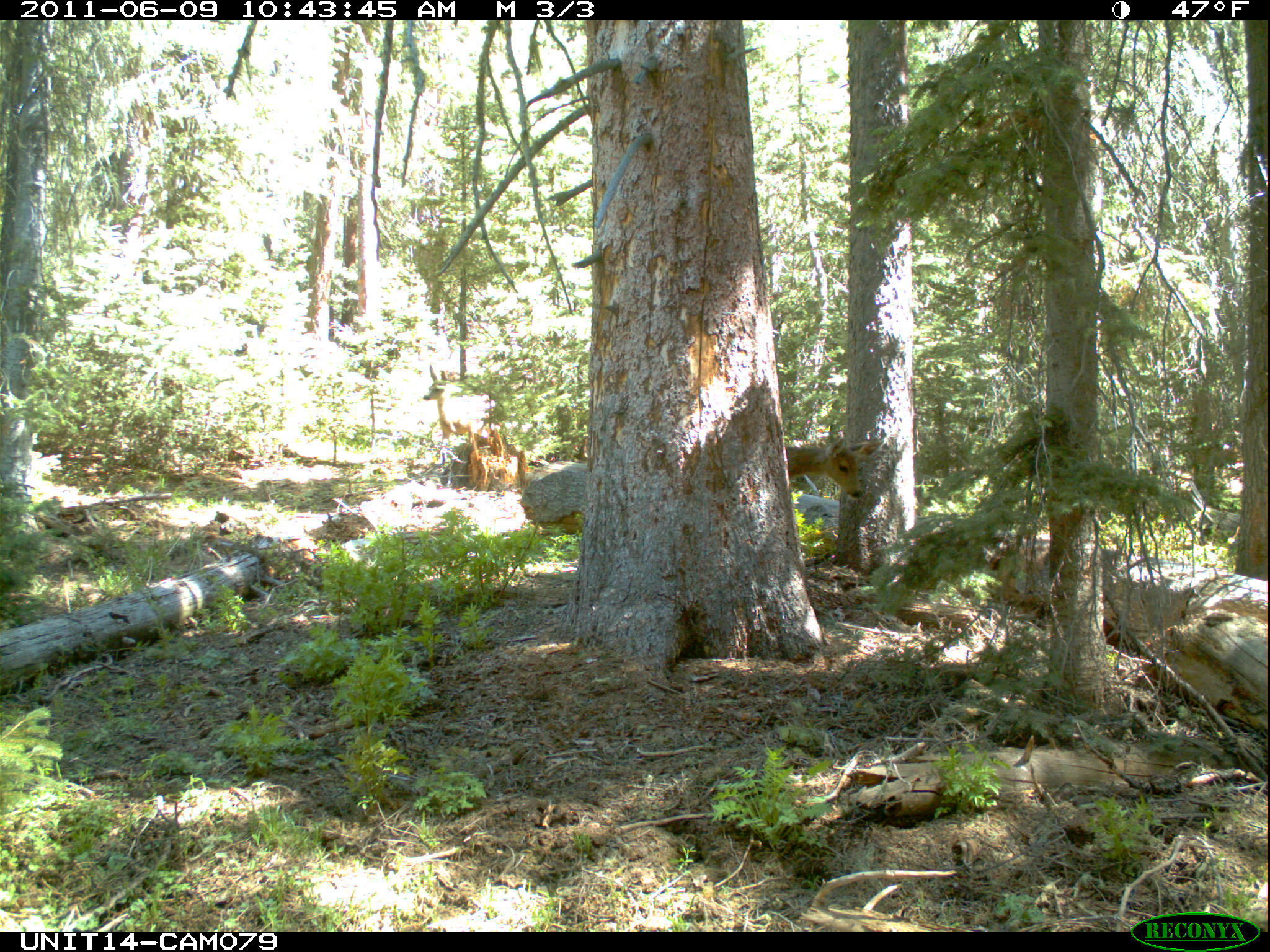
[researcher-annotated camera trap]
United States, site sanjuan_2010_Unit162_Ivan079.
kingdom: Animalia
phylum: Chordata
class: Mammalia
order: Artiodactyla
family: Cervidae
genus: Odocoileus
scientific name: Odocoileus hemionus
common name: mule deer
Odocoileus hemionus (mule deer).